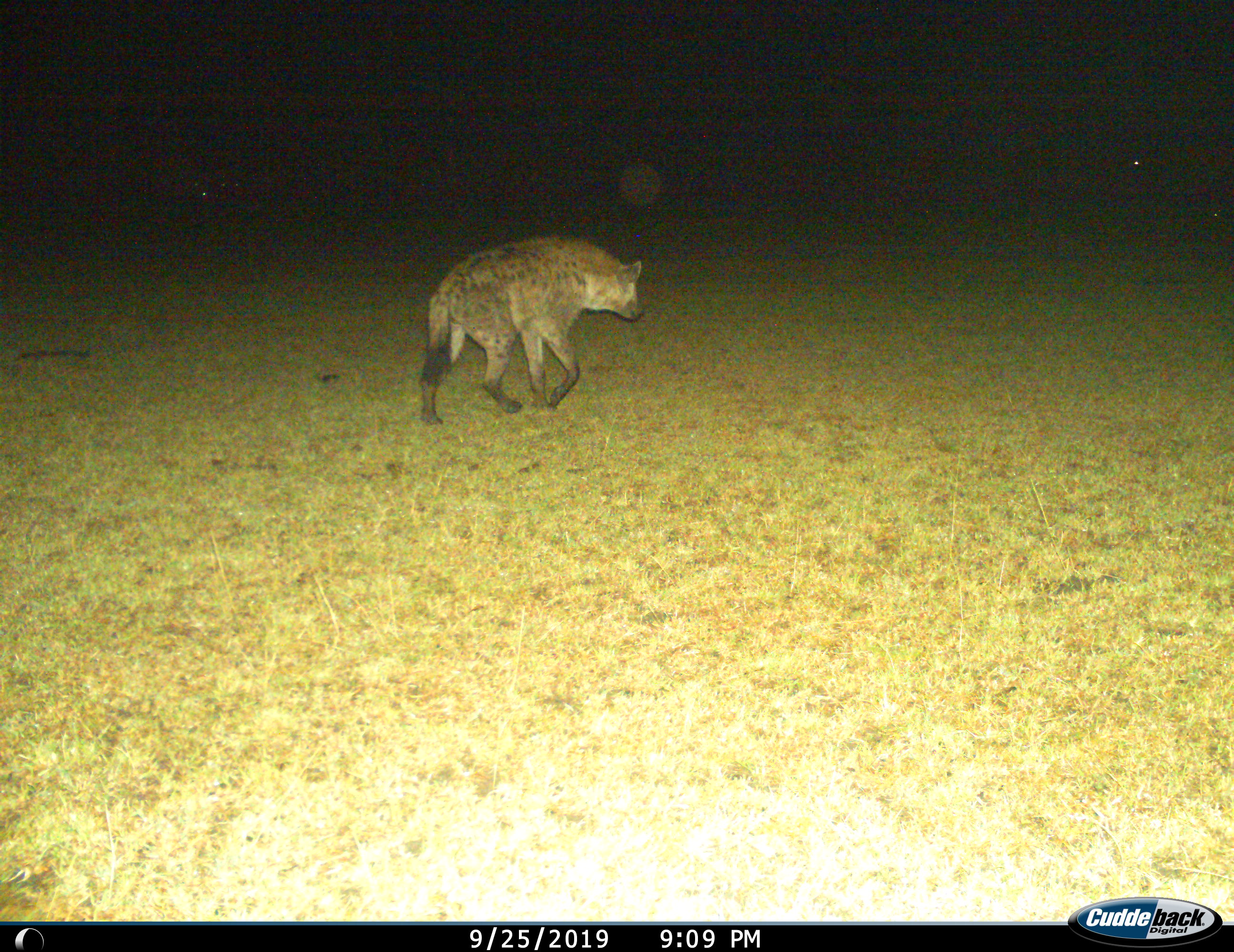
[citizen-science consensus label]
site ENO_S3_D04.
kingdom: Animalia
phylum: Chordata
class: Mammalia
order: Carnivora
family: Hyaenidae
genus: Crocuta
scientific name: Crocuta crocuta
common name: spotted hyena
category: hyenaspotted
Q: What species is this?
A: Hyenaspotted (spotted hyena) (Crocuta crocuta).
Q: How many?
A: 1.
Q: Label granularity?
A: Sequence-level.